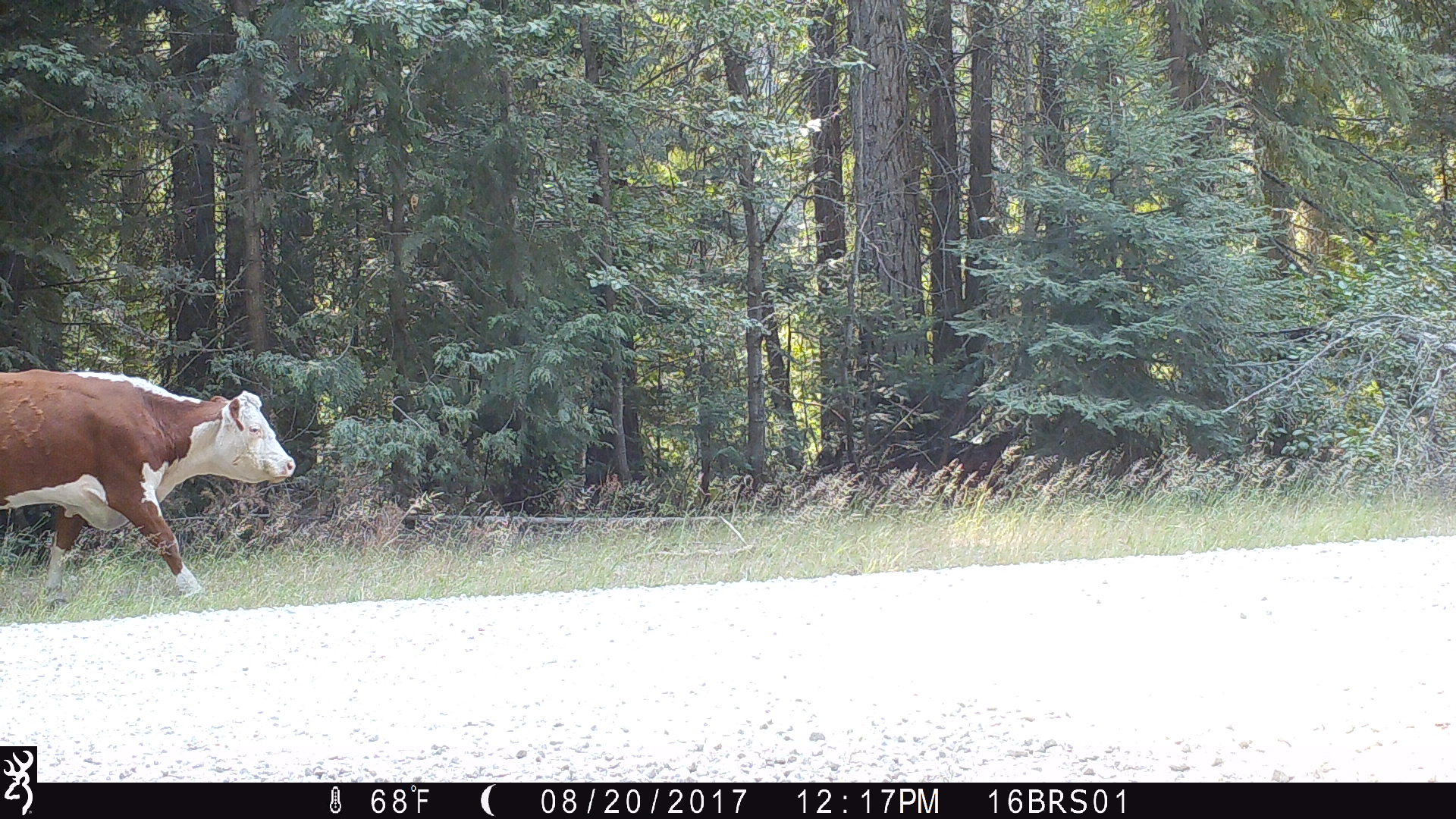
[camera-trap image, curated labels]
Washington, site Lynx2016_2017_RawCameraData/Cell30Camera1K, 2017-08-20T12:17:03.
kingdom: Animalia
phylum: Chordata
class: Mammalia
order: Artiodactyla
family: Bovidae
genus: Bos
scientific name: Bos taurus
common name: domestic cattle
Domestic cattle (Bos taurus). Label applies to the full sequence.